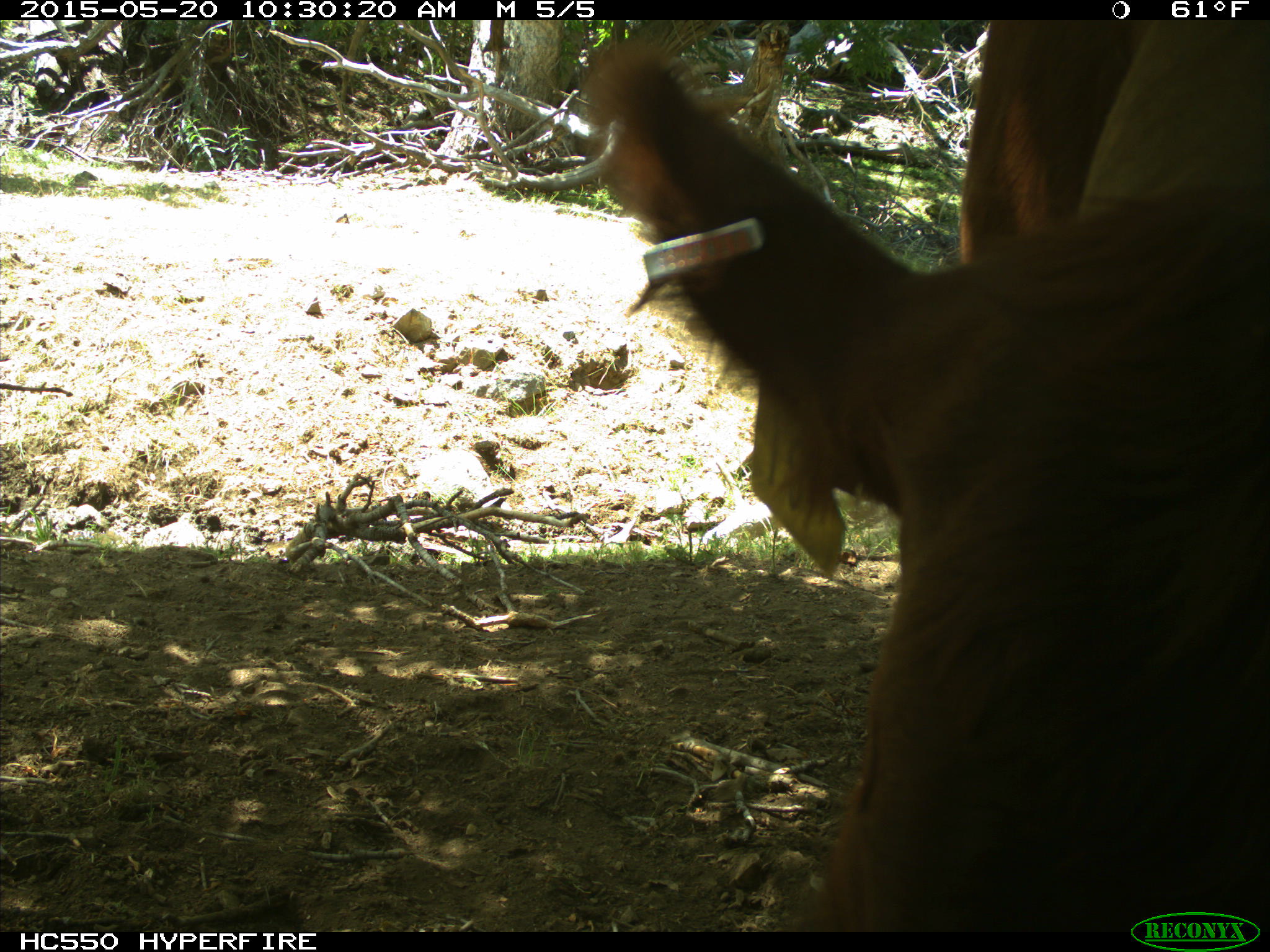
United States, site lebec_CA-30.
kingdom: Animalia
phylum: Chordata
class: Mammalia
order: Artiodactyla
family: Bovidae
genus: Bos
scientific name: Bos taurus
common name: domestic cow